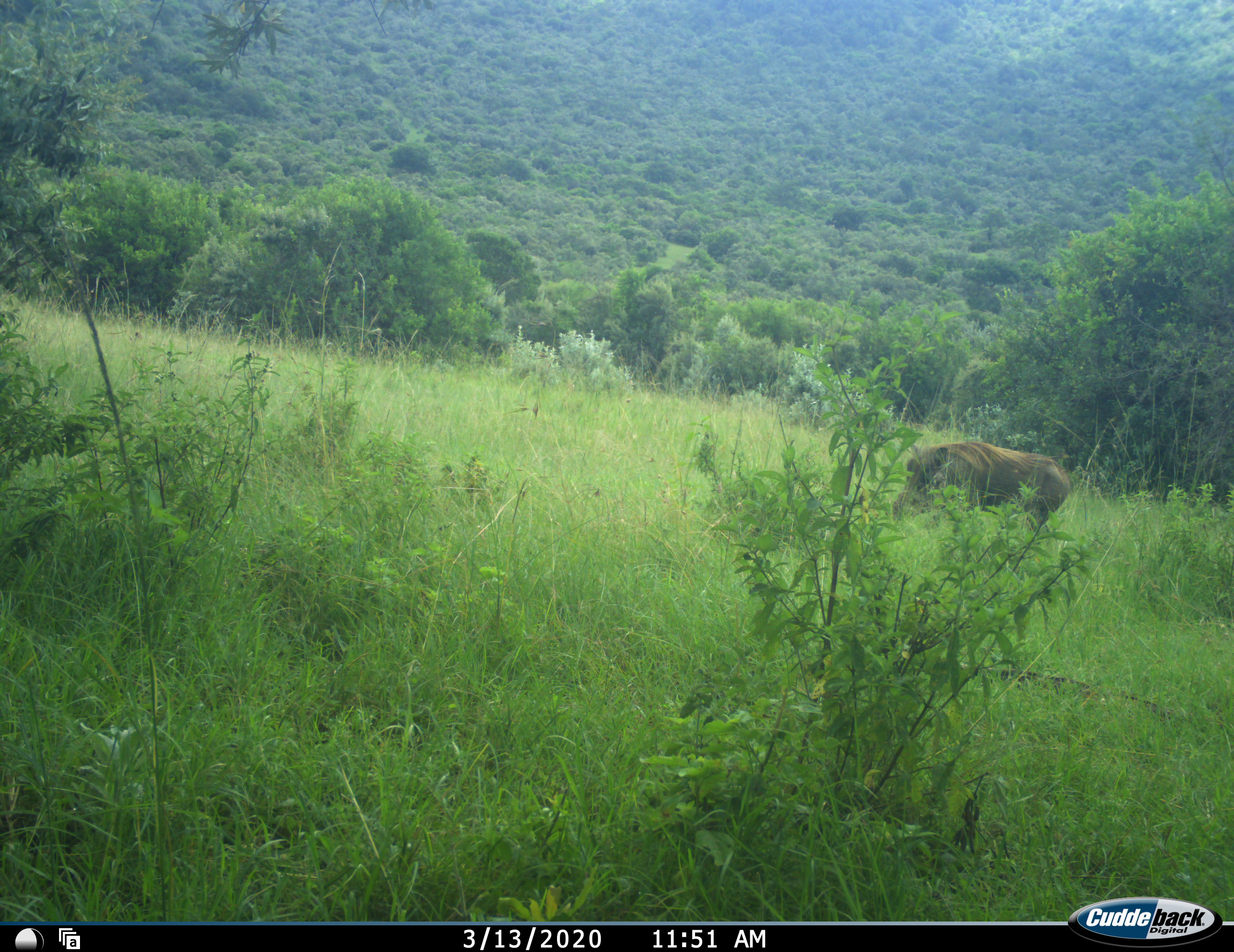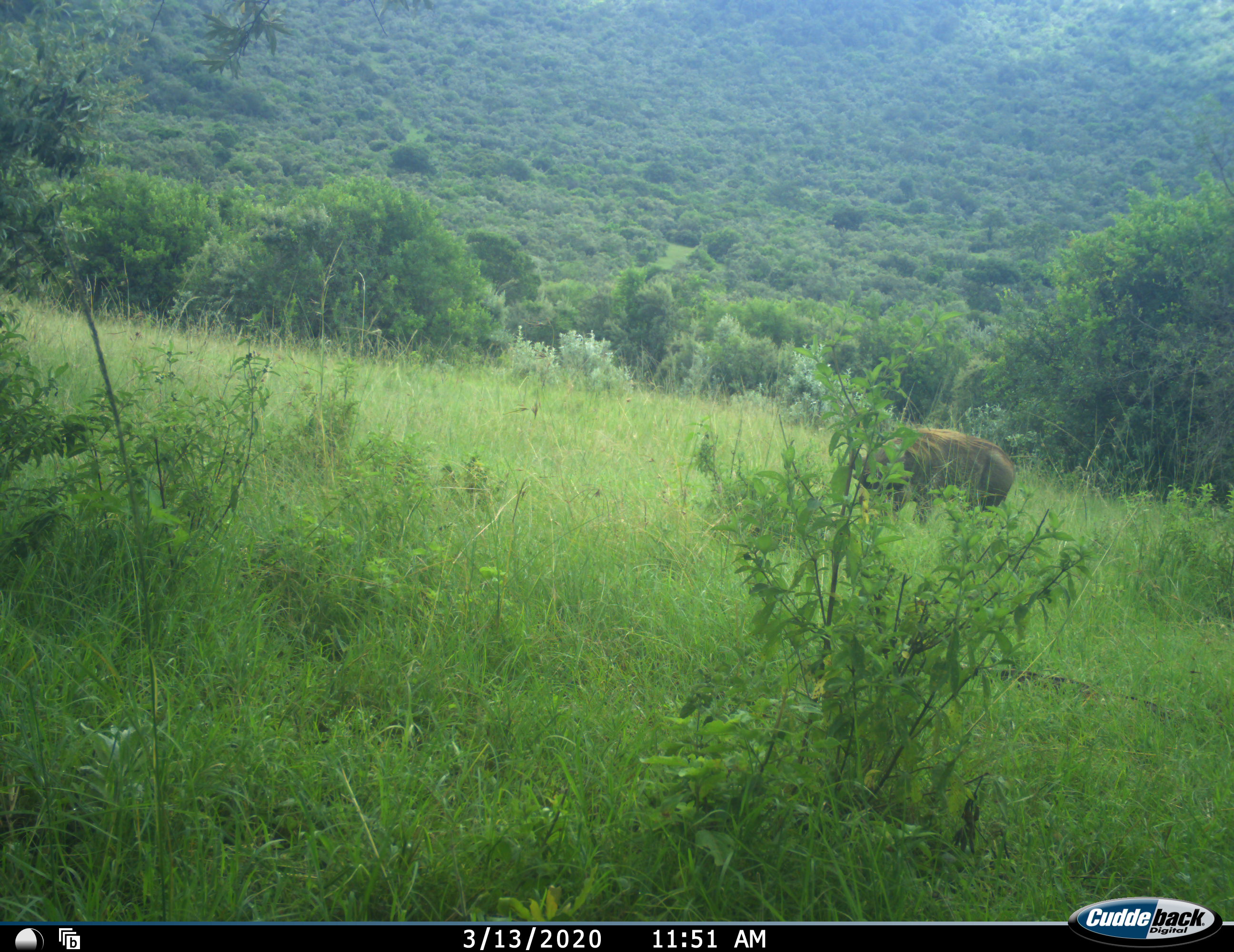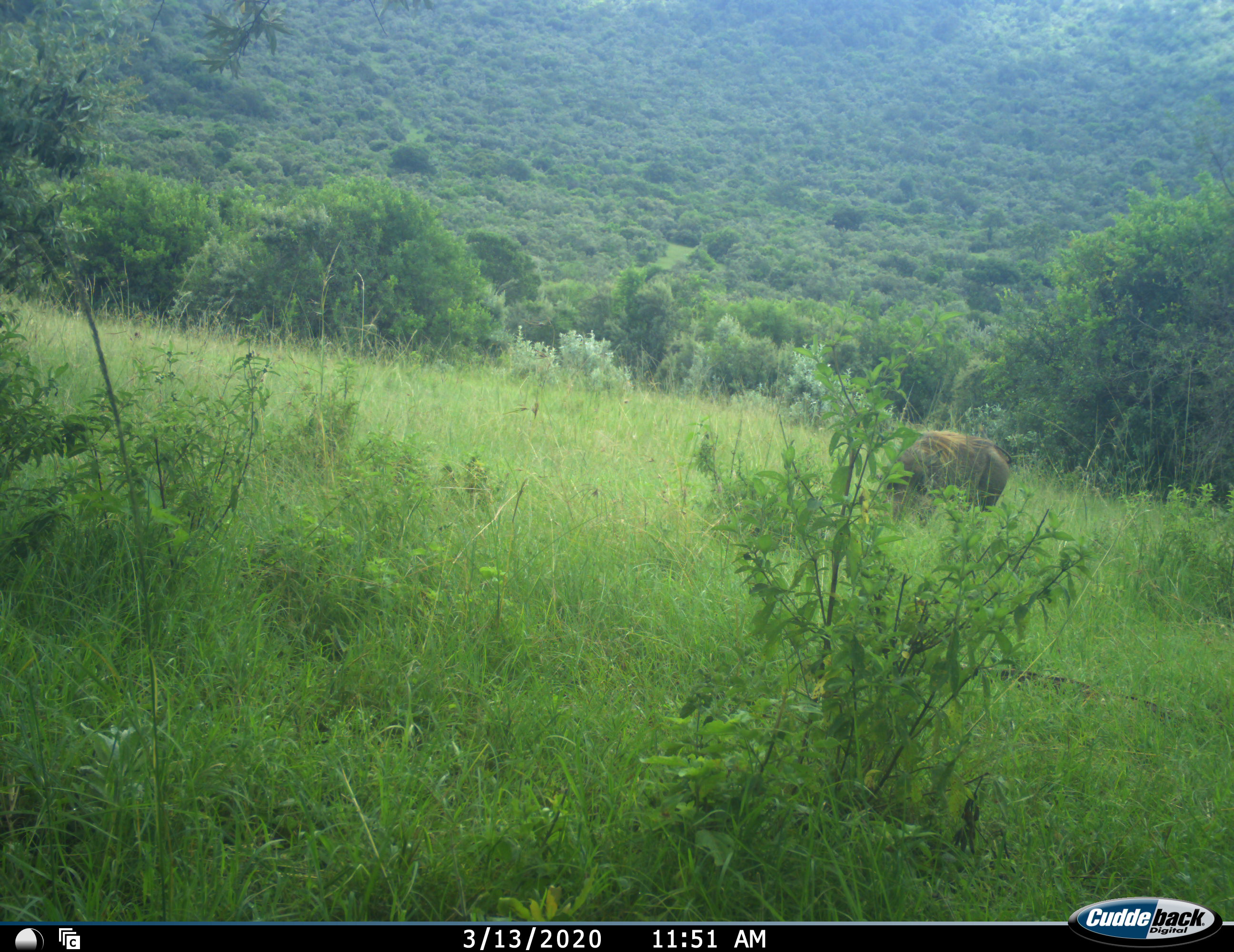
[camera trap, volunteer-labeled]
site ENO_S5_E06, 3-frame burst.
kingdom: Animalia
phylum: Chordata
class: Mammalia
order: Artiodactyla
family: Suidae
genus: Phacochoerus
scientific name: Phacochoerus africanus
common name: warthog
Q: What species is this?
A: Warthog (Phacochoerus africanus).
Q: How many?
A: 1.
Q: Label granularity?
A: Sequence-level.